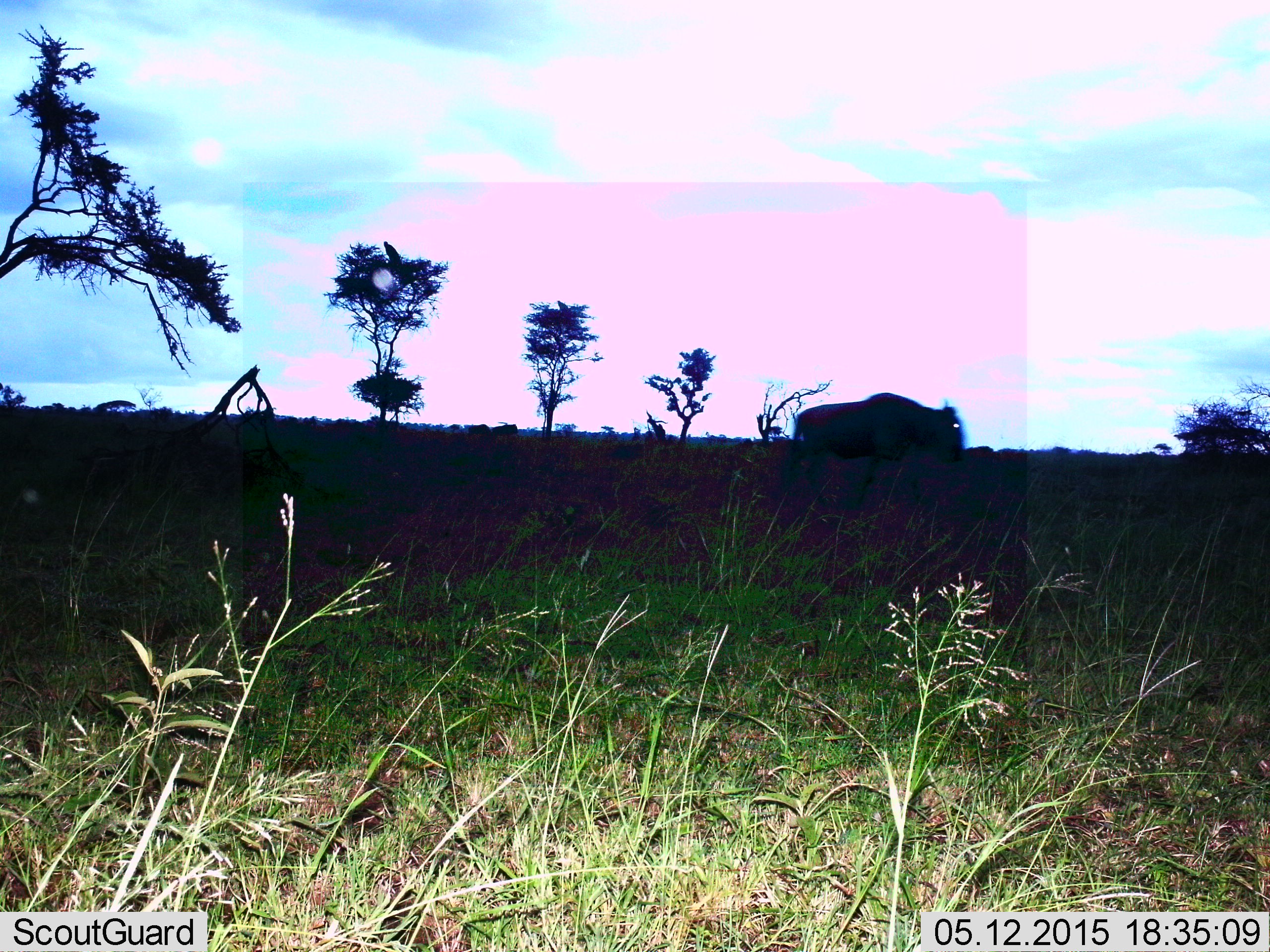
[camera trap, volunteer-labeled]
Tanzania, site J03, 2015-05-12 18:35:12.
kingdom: Animalia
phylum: Chordata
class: Mammalia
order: Artiodactyla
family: Bovidae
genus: Connochaetes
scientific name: Connochaetes taurinus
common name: blue wildebeest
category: wildebeest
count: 1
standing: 55%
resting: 0%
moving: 45%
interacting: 0%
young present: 0%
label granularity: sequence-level